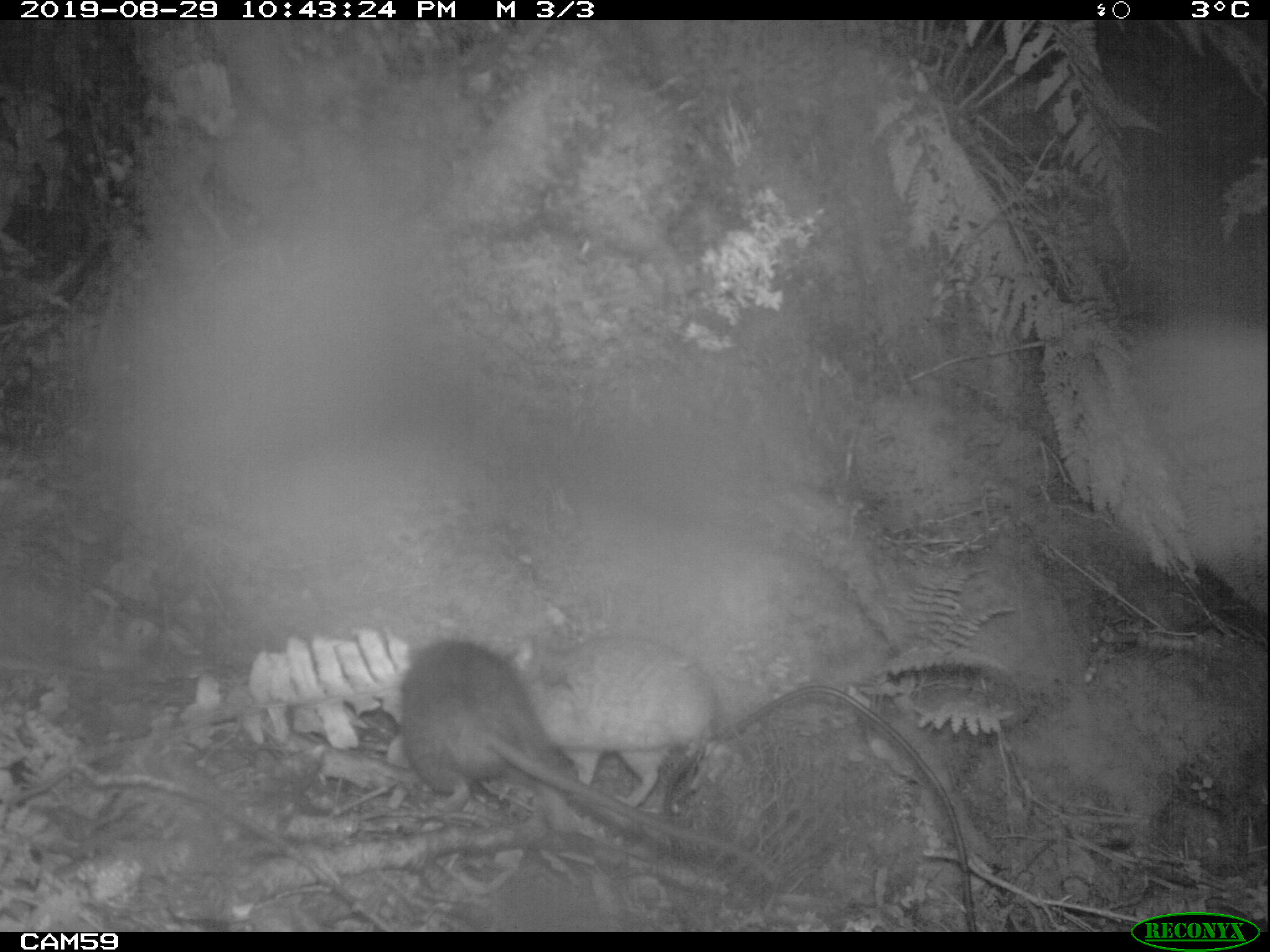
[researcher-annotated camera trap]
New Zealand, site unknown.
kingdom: Animalia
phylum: Chordata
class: Mammalia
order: Rodentia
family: Muridae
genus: Rattus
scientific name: Rattus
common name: rat